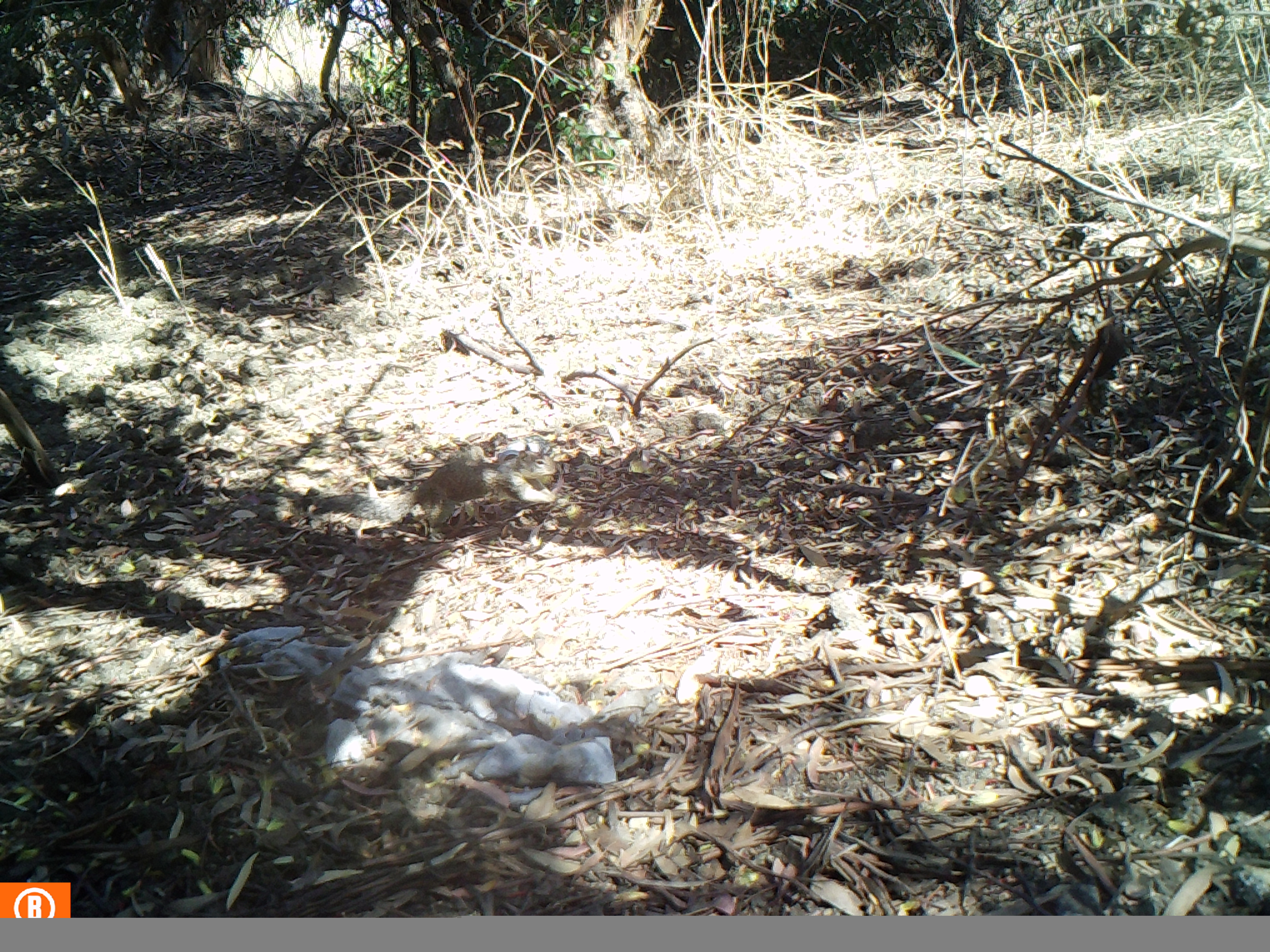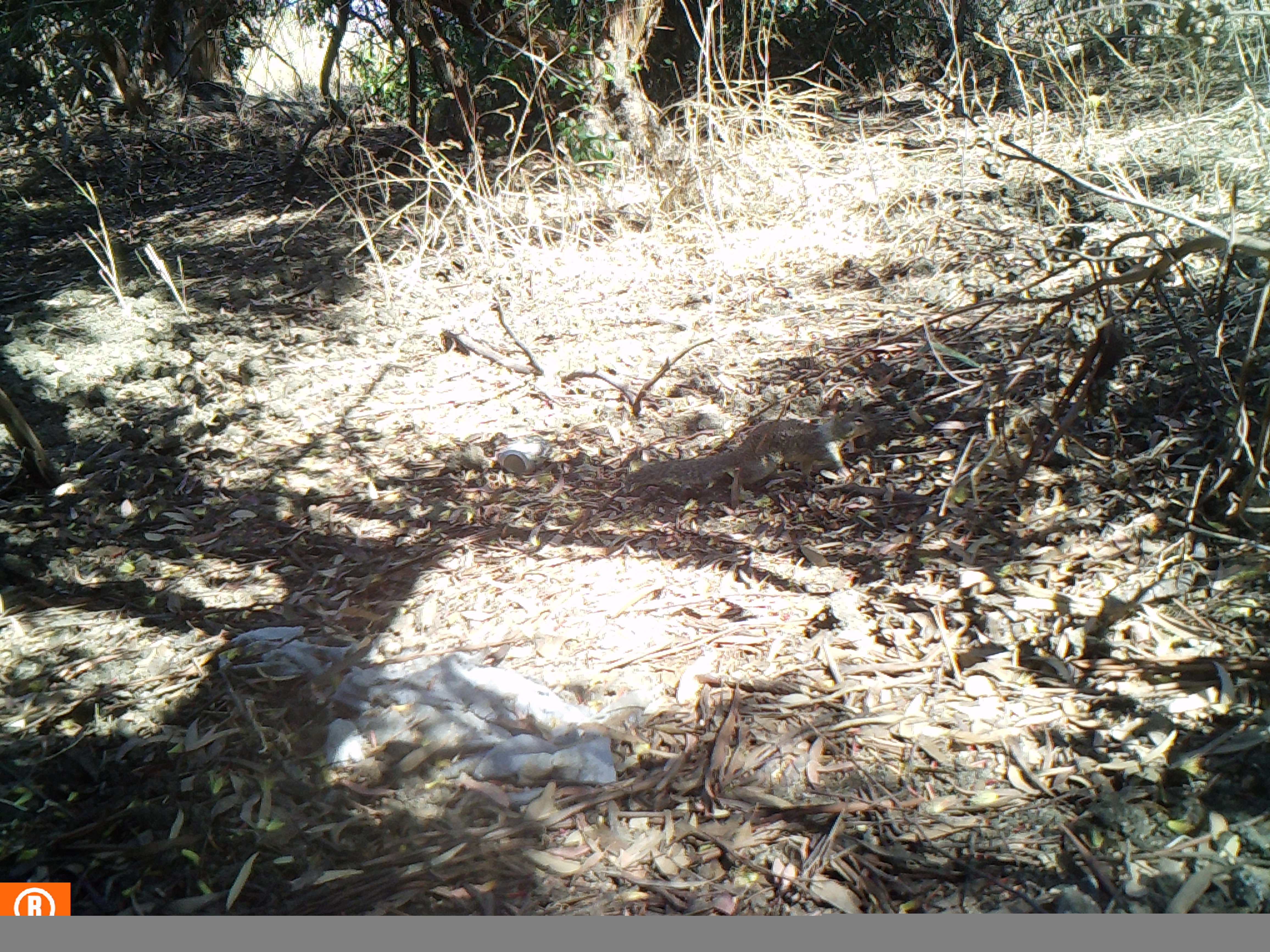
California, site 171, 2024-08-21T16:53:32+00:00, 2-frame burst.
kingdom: Animalia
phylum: Chordata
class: Mammalia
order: Rodentia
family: Sciuridae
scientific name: Sciuridae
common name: squirrel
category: unknown squirrel